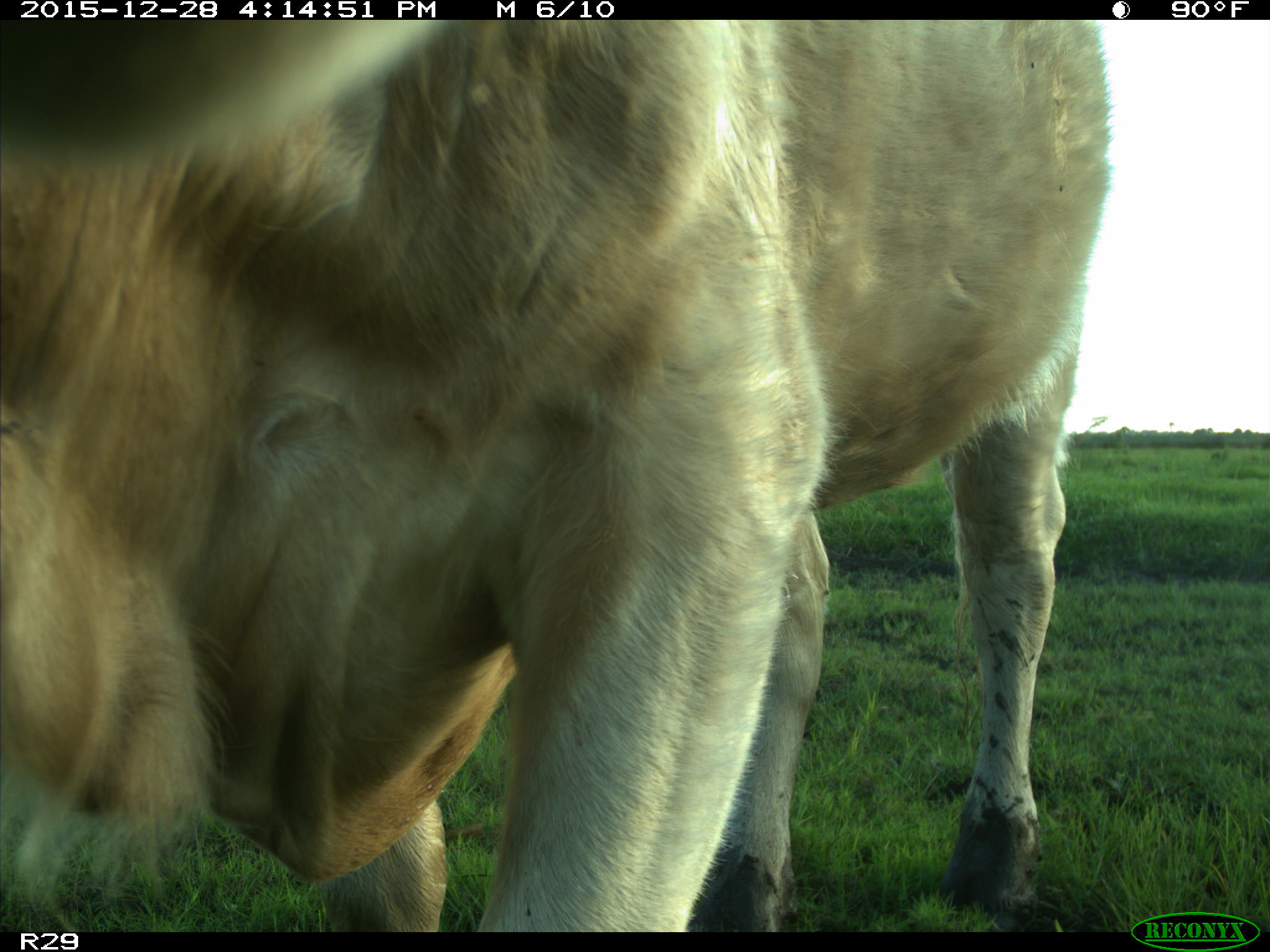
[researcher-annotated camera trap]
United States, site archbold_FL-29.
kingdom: Animalia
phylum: Chordata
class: Mammalia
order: Artiodactyla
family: Bovidae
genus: Bos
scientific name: Bos taurus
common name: domestic cow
Bos taurus (domestic cow).